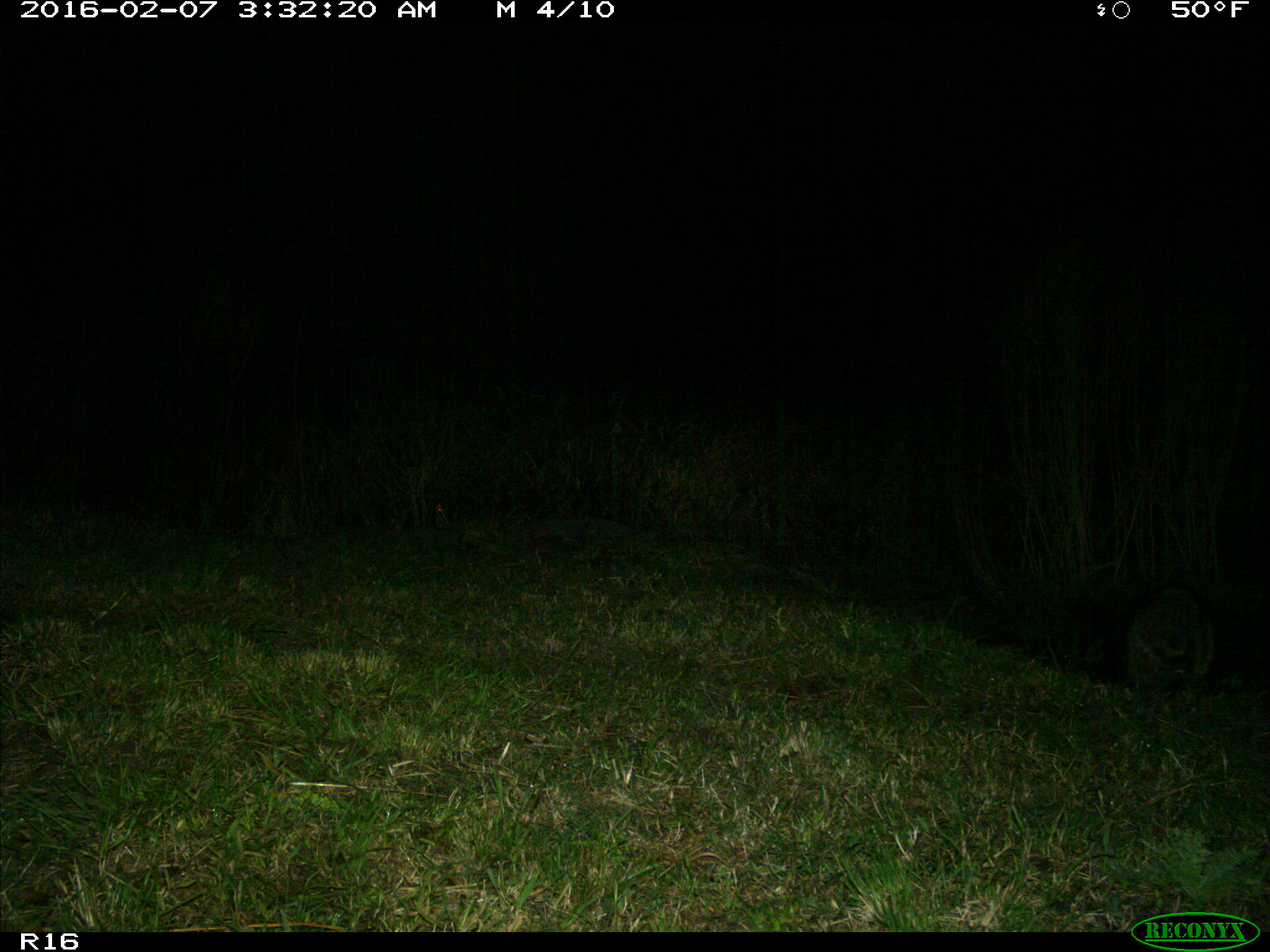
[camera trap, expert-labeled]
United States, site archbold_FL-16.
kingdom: Animalia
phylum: Chordata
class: Mammalia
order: Carnivora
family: Procyonidae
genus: Procyon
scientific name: Procyon lotor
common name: common raccoon